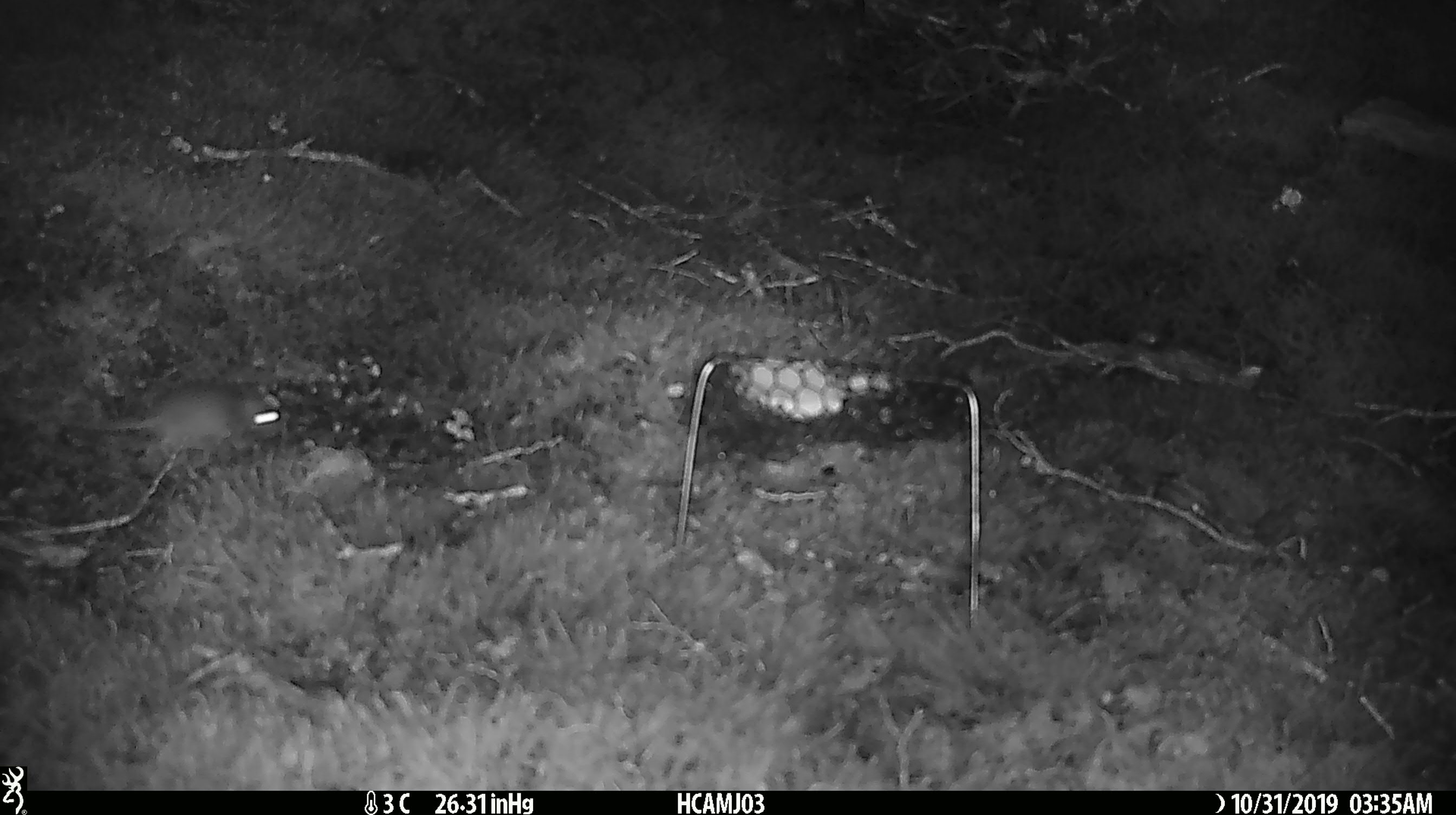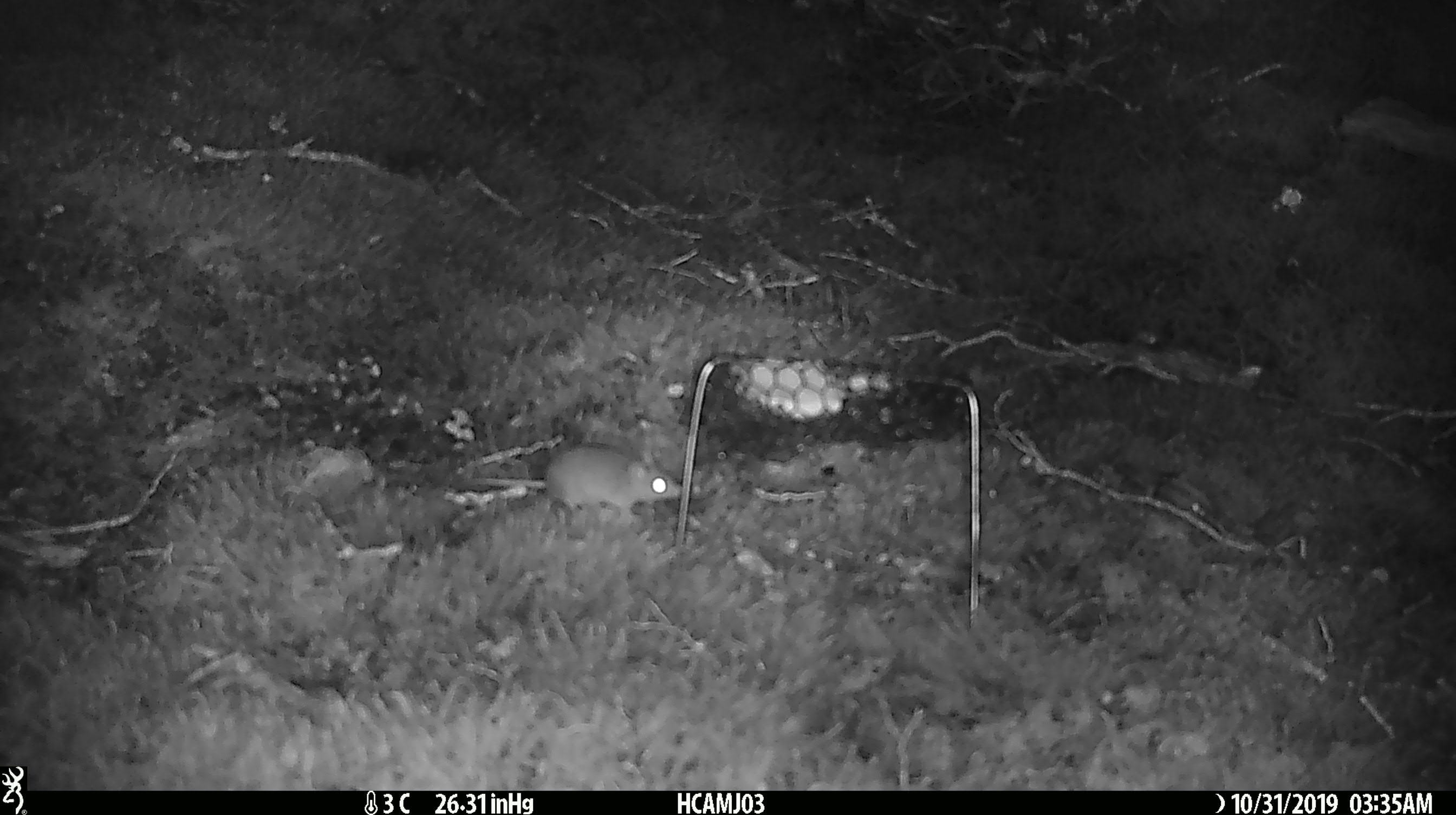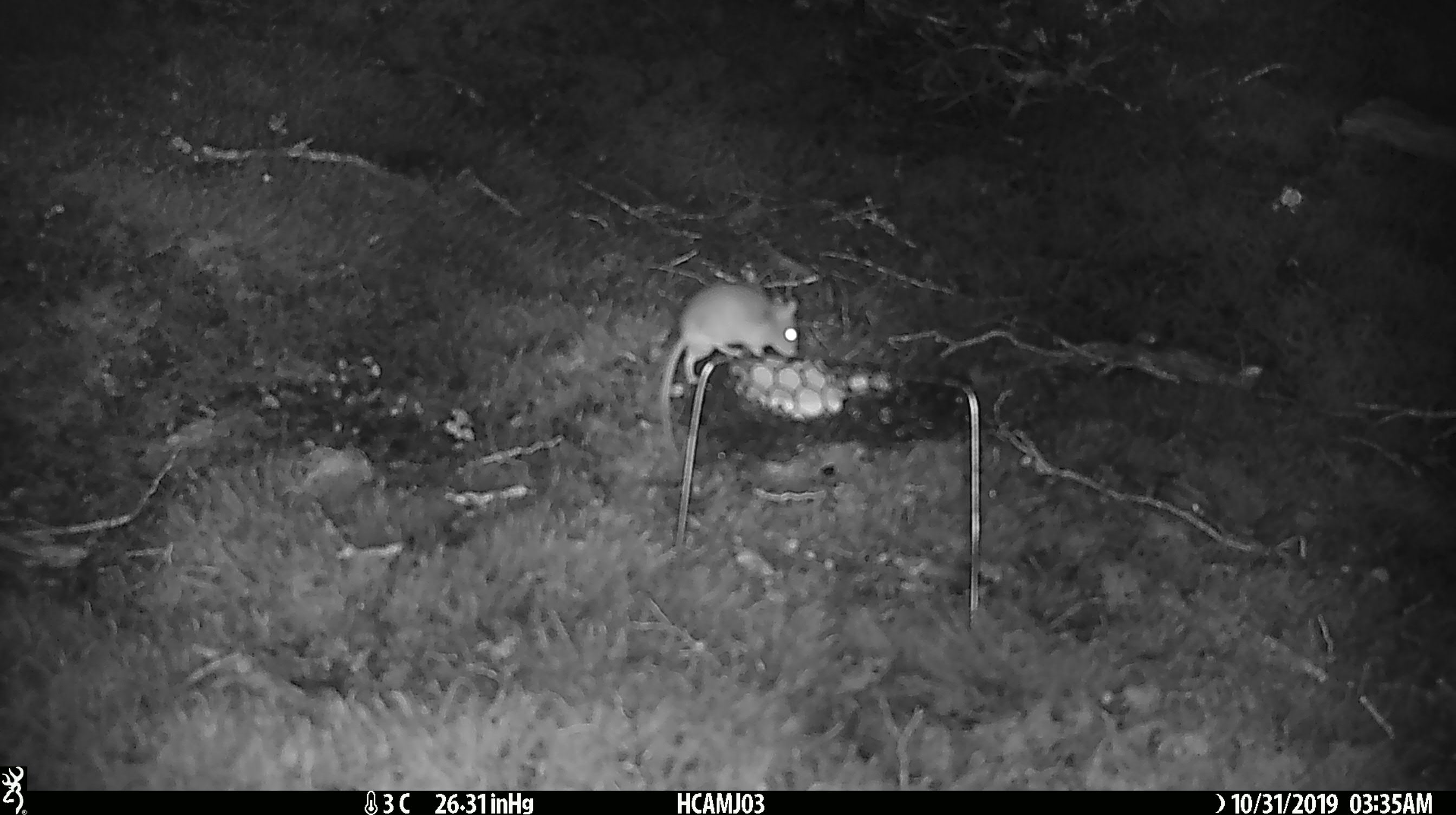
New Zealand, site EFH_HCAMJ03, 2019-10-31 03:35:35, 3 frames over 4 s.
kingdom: Animalia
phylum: Chordata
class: Mammalia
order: Rodentia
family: Muridae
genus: Mus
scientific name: Mus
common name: mouse